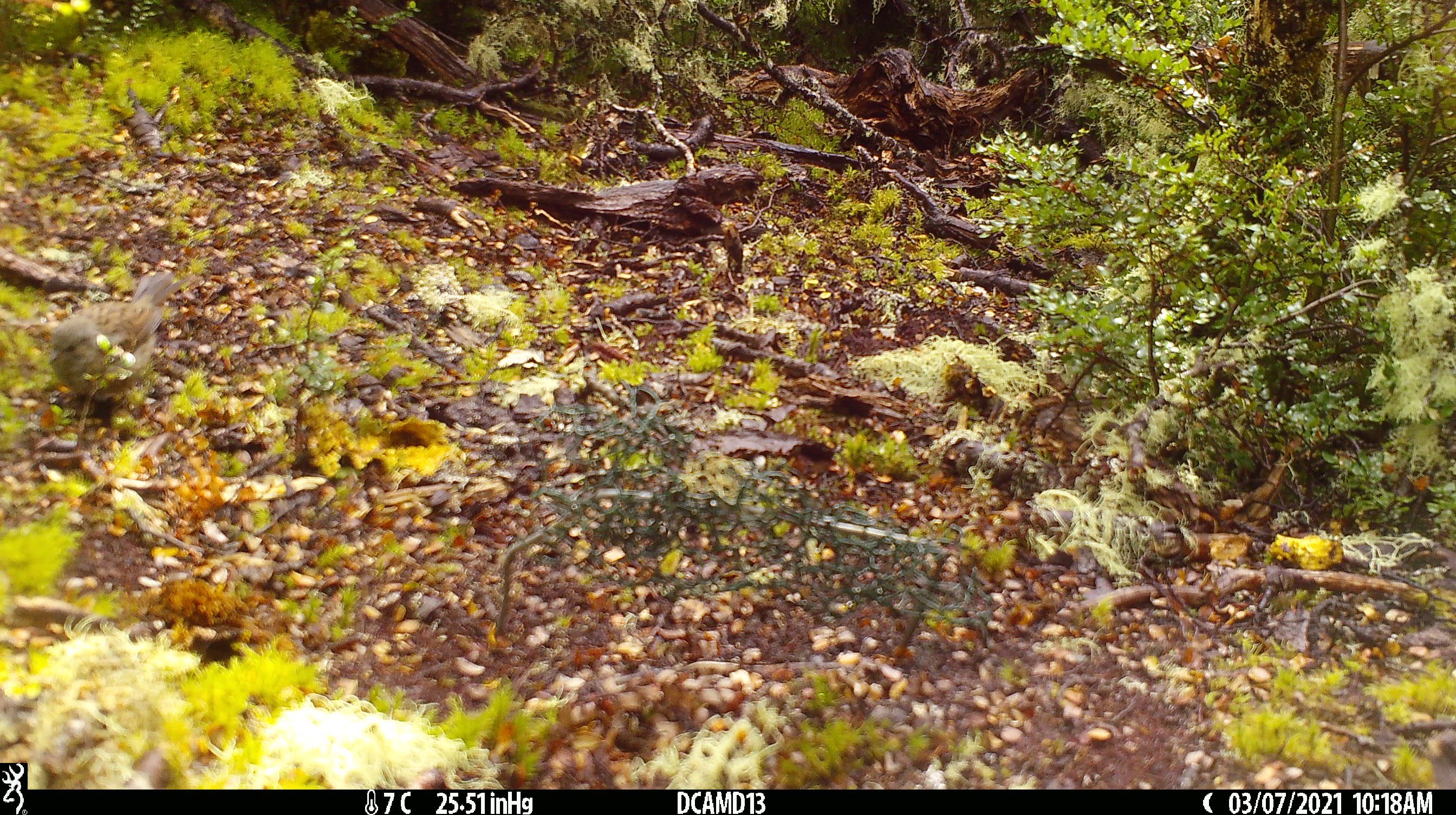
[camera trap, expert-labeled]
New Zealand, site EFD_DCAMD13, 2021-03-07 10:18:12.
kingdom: Animalia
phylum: Chordata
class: Aves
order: Passeriformes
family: Prunellidae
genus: Prunella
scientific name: Prunella modularis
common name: dunnock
Dunnock (Prunella modularis).